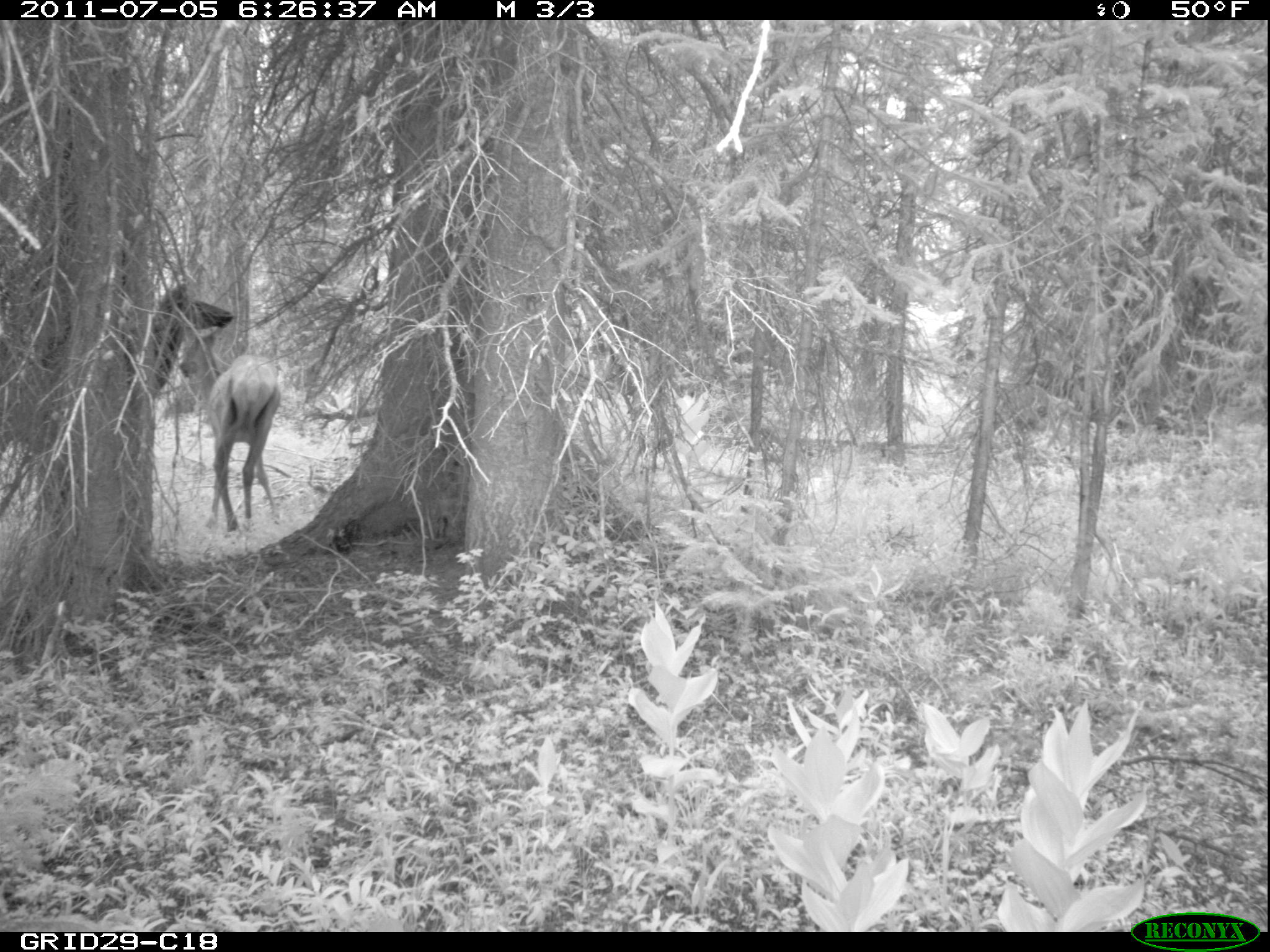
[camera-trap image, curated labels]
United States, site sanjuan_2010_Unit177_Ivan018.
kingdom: Animalia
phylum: Chordata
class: Mammalia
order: Artiodactyla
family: Cervidae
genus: Cervus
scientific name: Cervus elaphus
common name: red deer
Cervus elaphus (red deer).